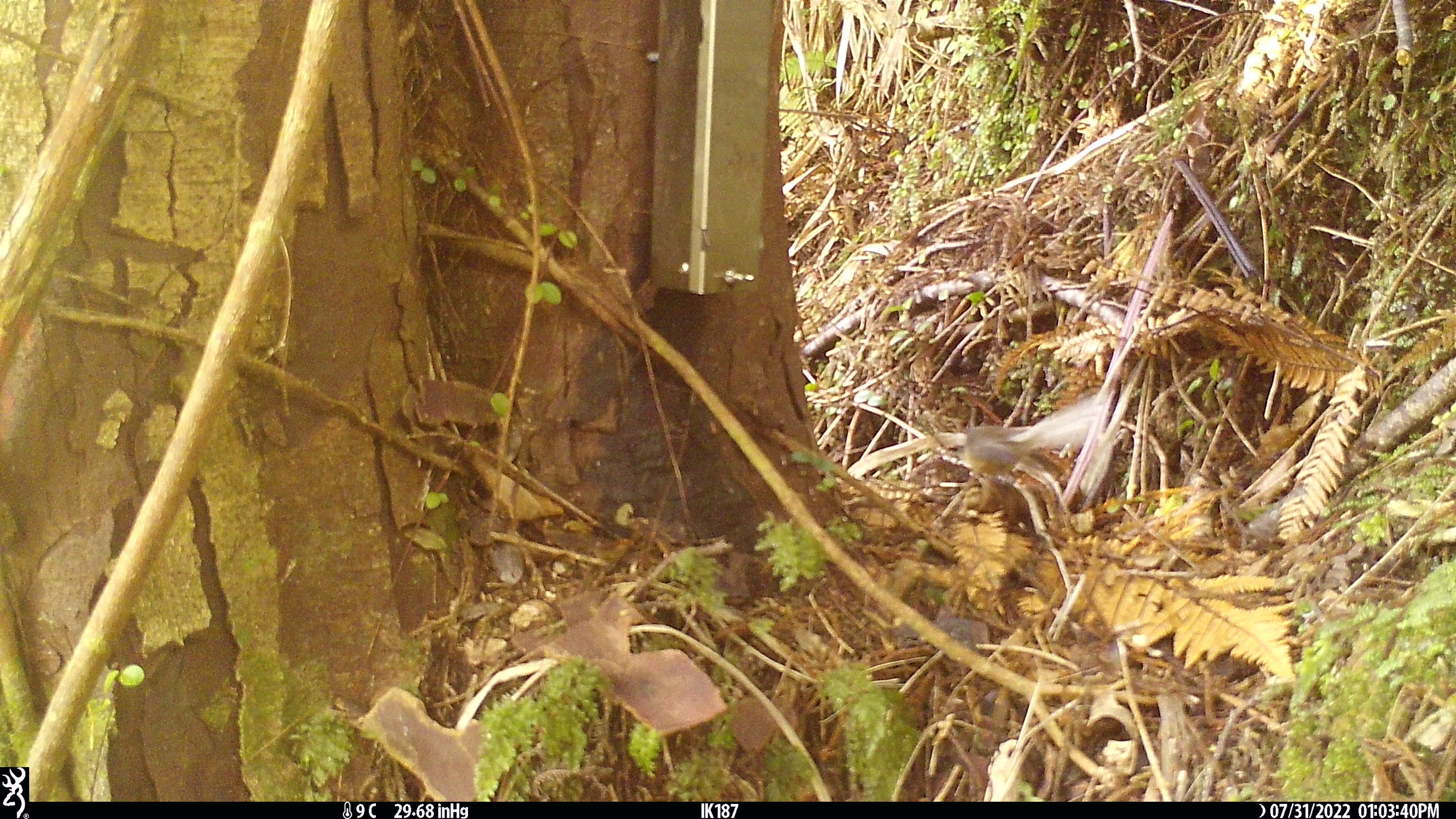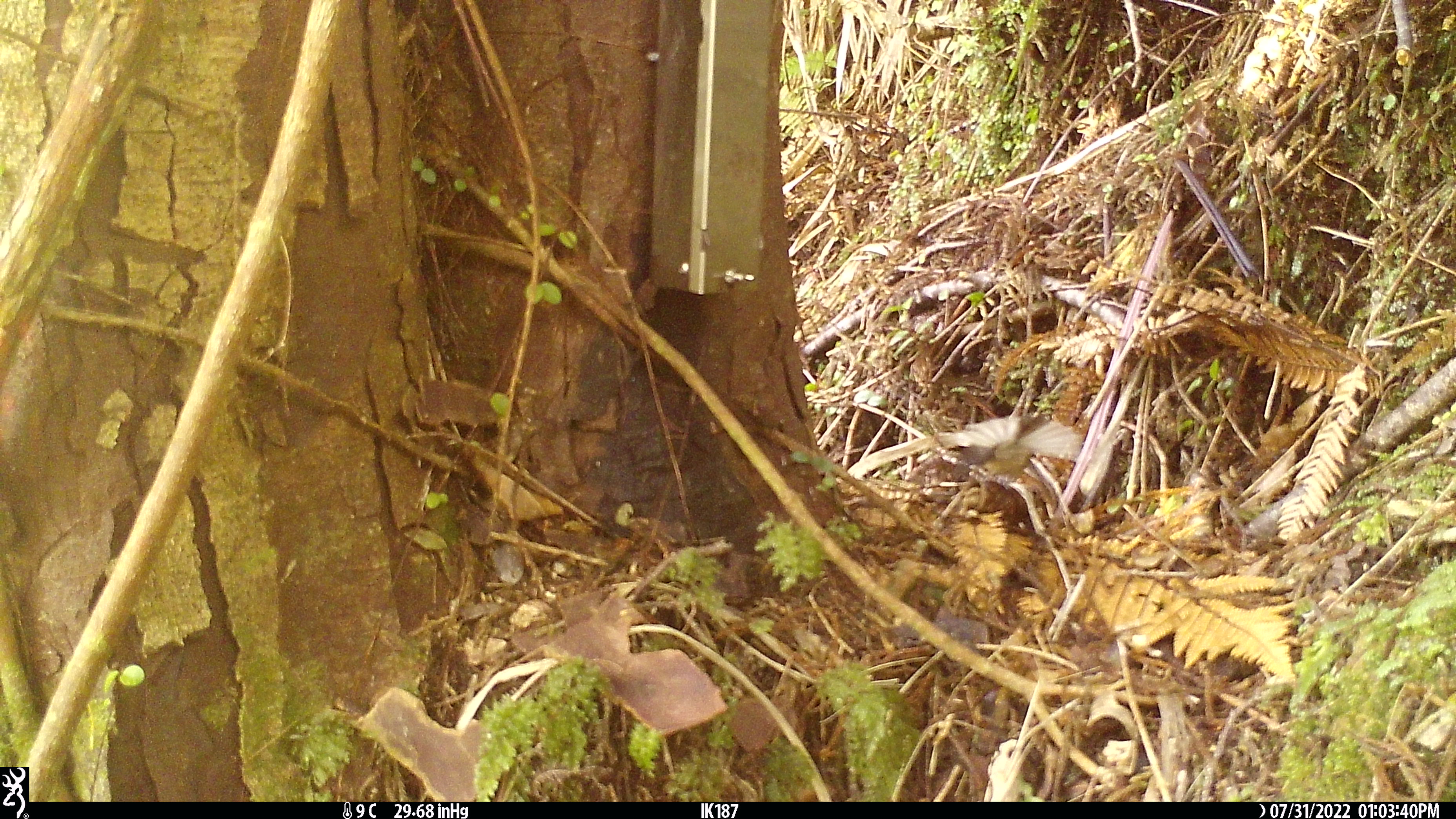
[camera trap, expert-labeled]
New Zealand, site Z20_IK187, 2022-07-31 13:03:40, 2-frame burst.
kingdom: Animalia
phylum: Chordata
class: Aves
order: Passeriformes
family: Rhipiduridae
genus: Rhipidura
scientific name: Rhipidura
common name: fantails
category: fantail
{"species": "fantail (fantails) (Rhipidura)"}